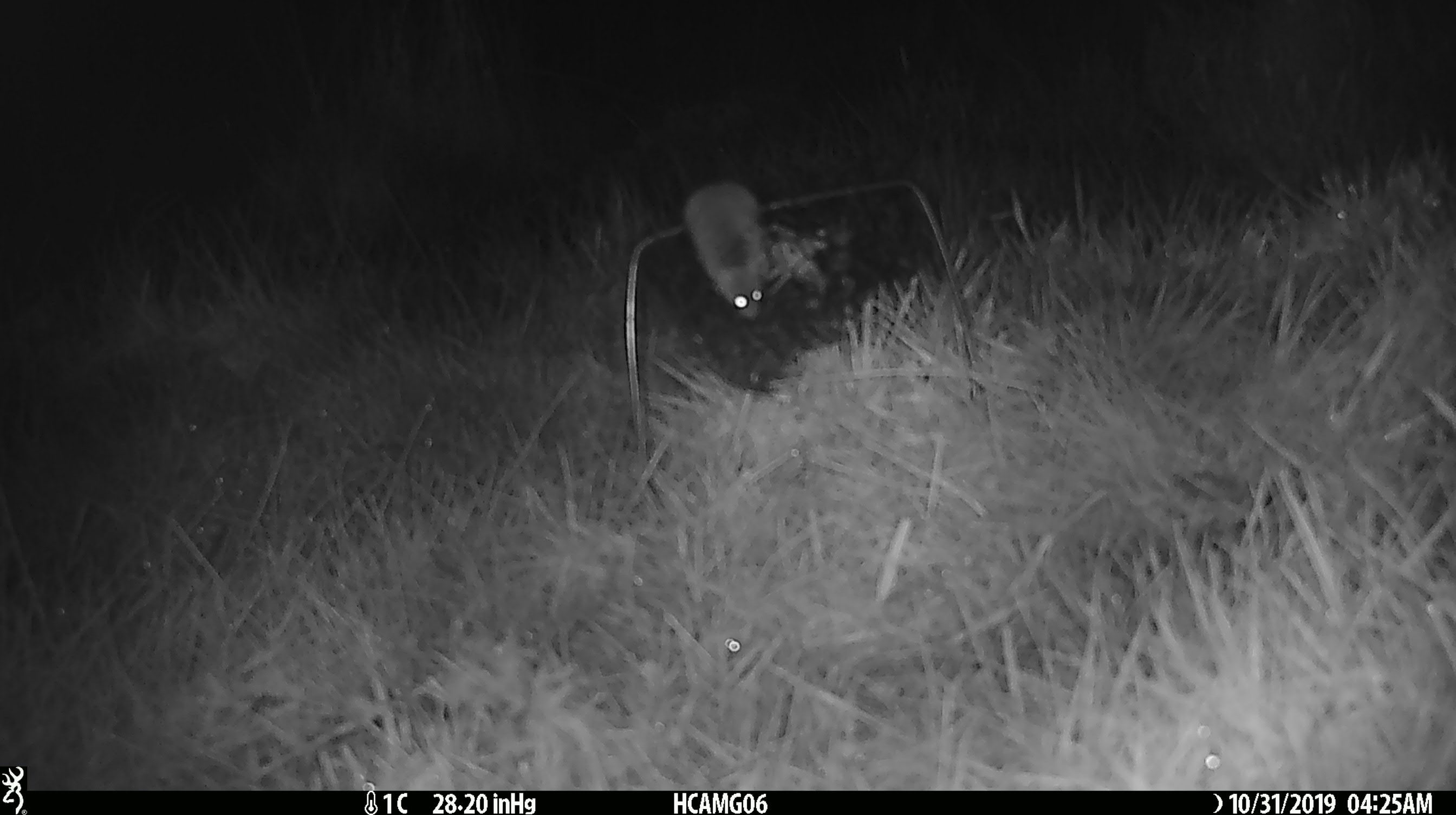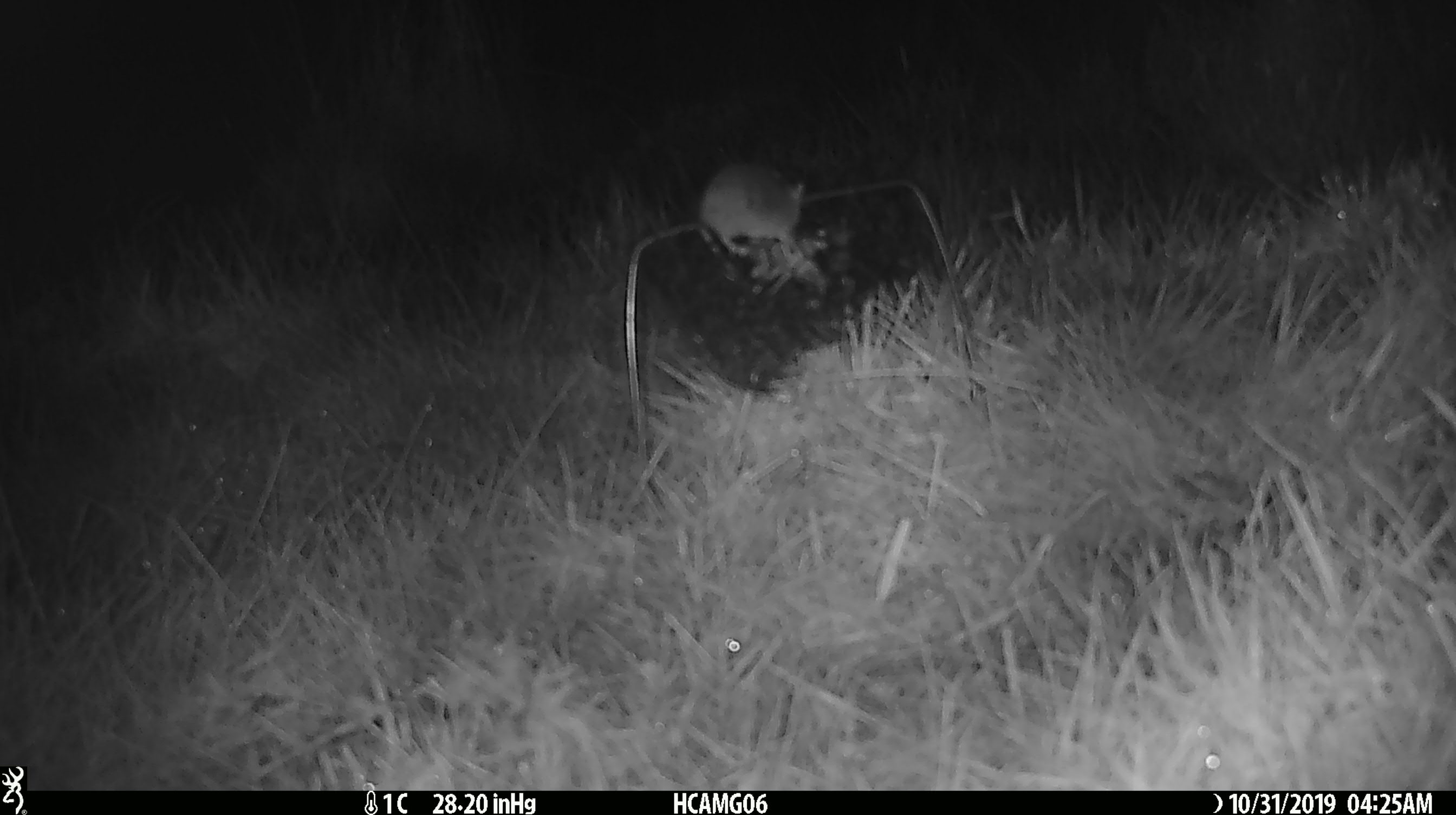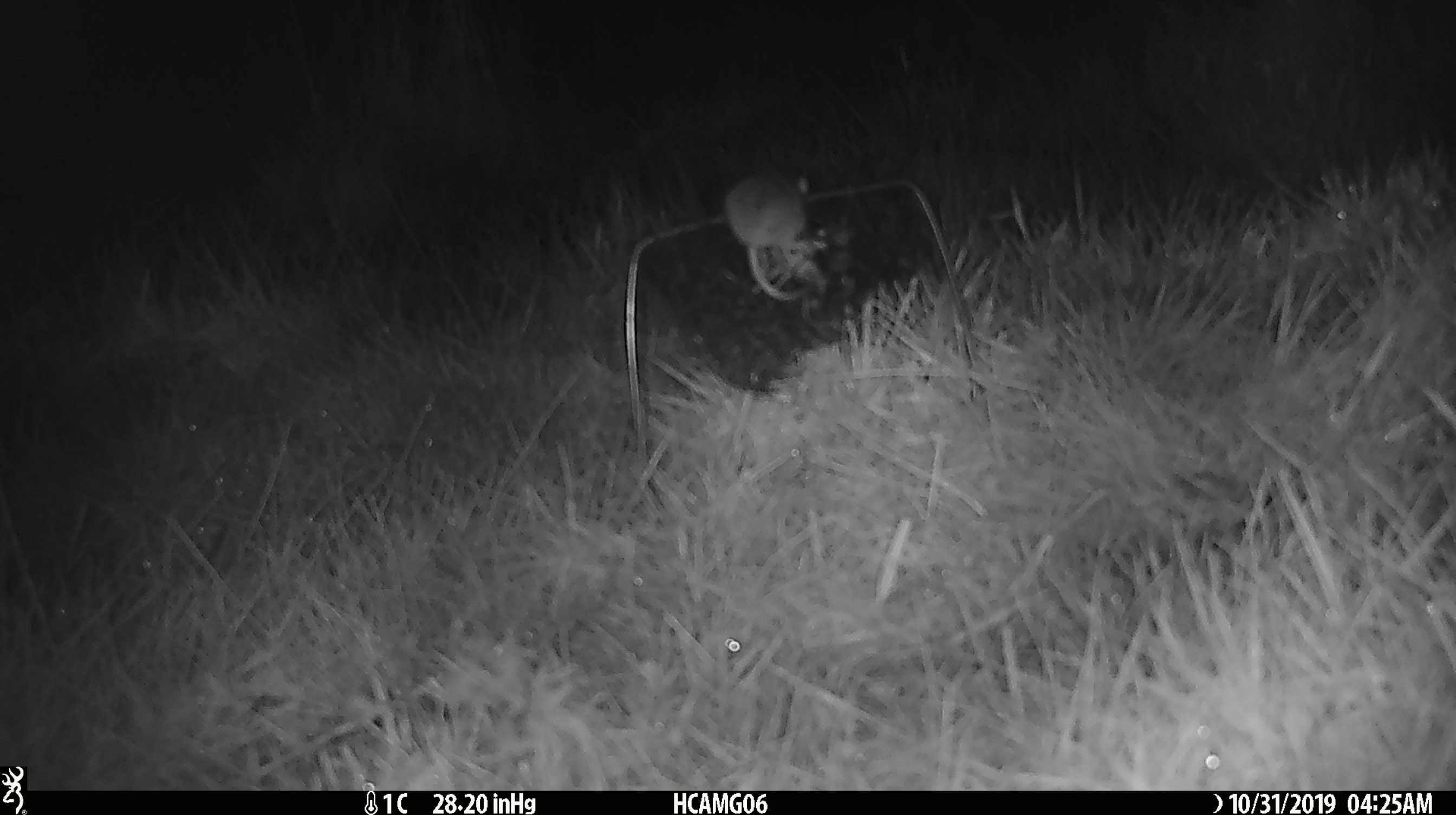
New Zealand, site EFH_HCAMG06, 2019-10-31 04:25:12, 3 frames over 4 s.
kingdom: Animalia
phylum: Chordata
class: Mammalia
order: Rodentia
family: Muridae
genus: Mus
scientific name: Mus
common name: mouse